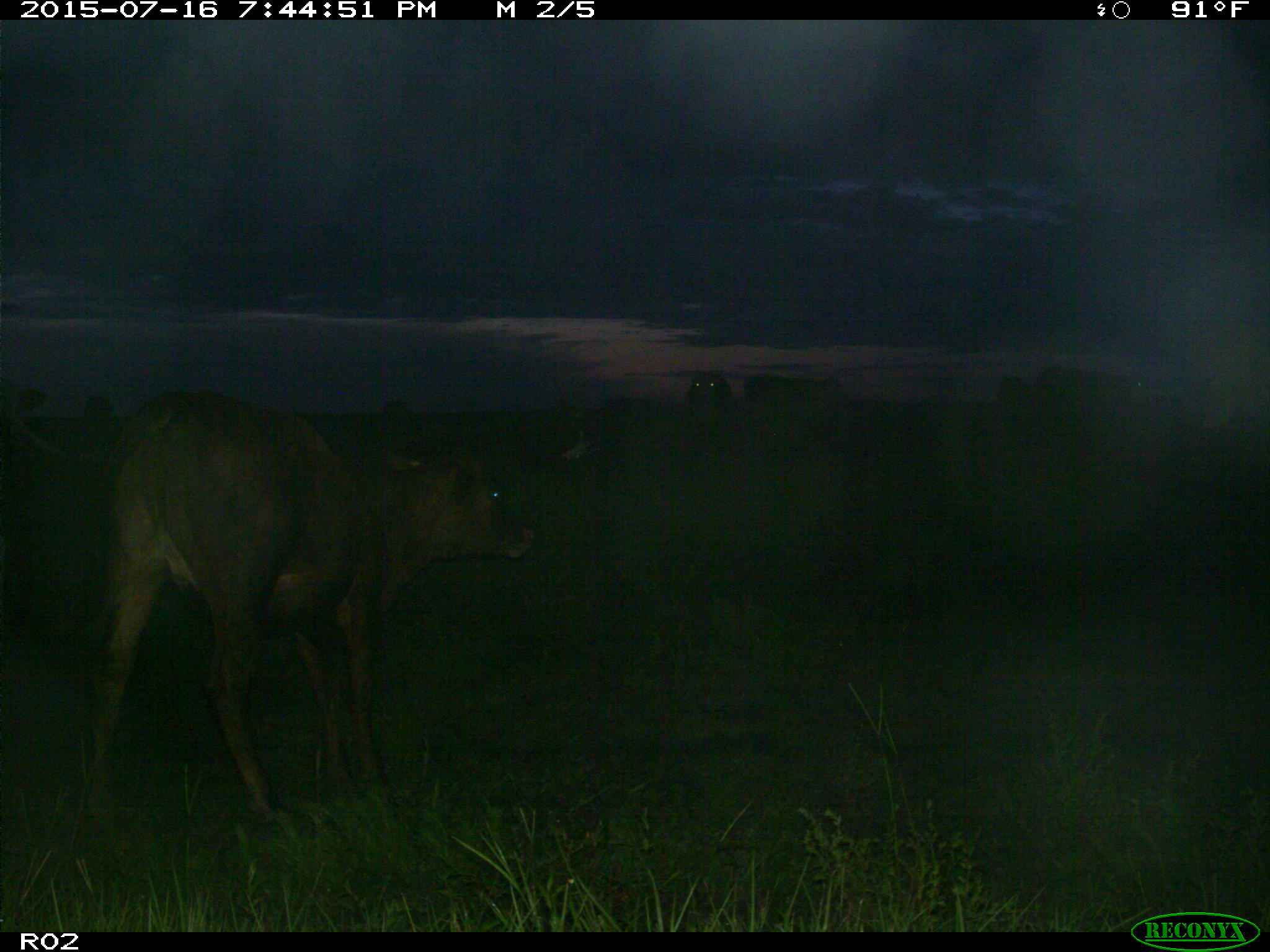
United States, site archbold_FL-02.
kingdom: Animalia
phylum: Chordata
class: Mammalia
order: Artiodactyla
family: Bovidae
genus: Bos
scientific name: Bos taurus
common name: domestic cow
Bos taurus (domestic cow).